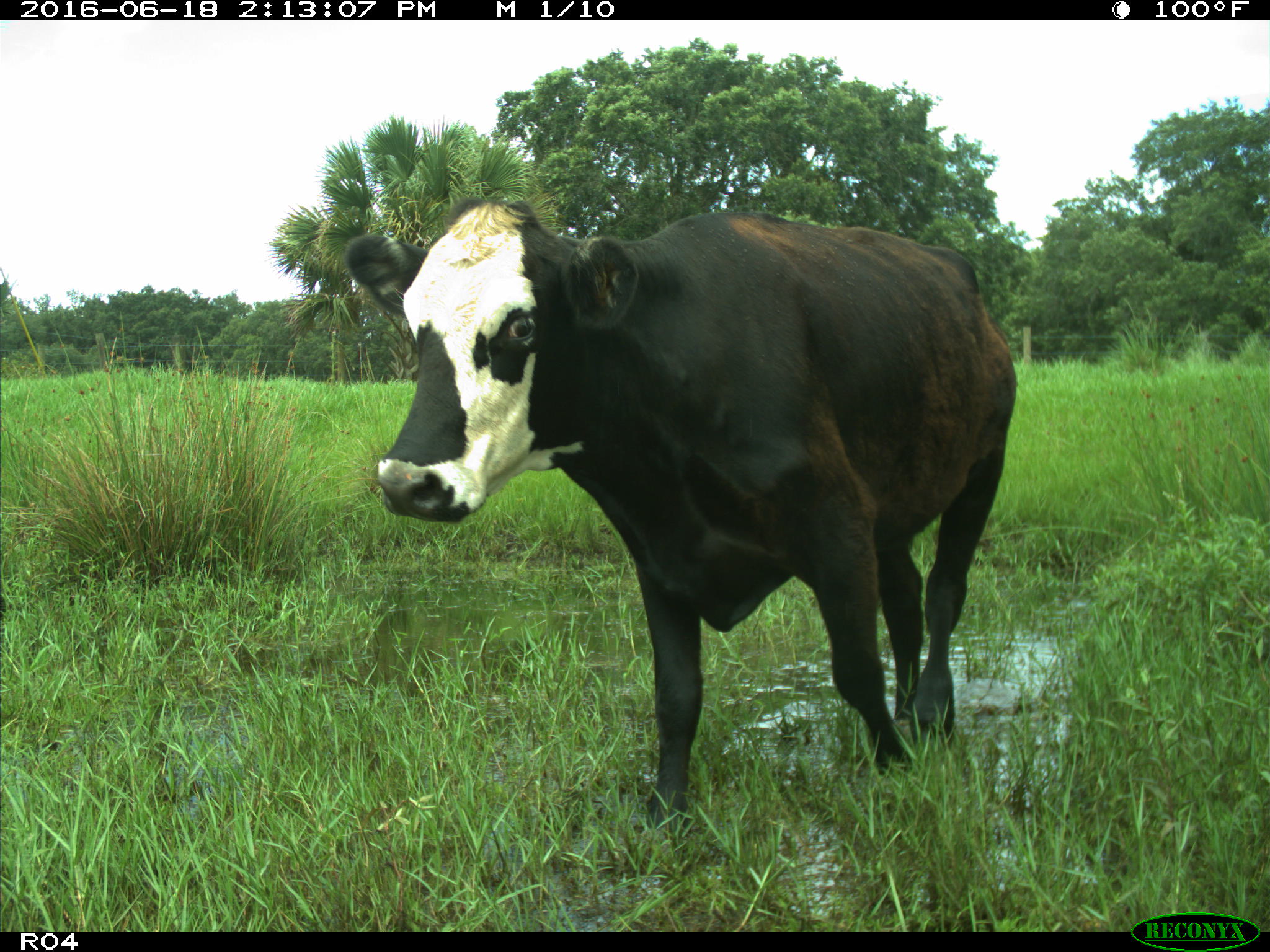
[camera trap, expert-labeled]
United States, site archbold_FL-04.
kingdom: Animalia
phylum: Chordata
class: Mammalia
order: Artiodactyla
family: Bovidae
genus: Bos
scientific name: Bos taurus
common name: domestic cow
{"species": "Bos taurus (domestic cow)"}